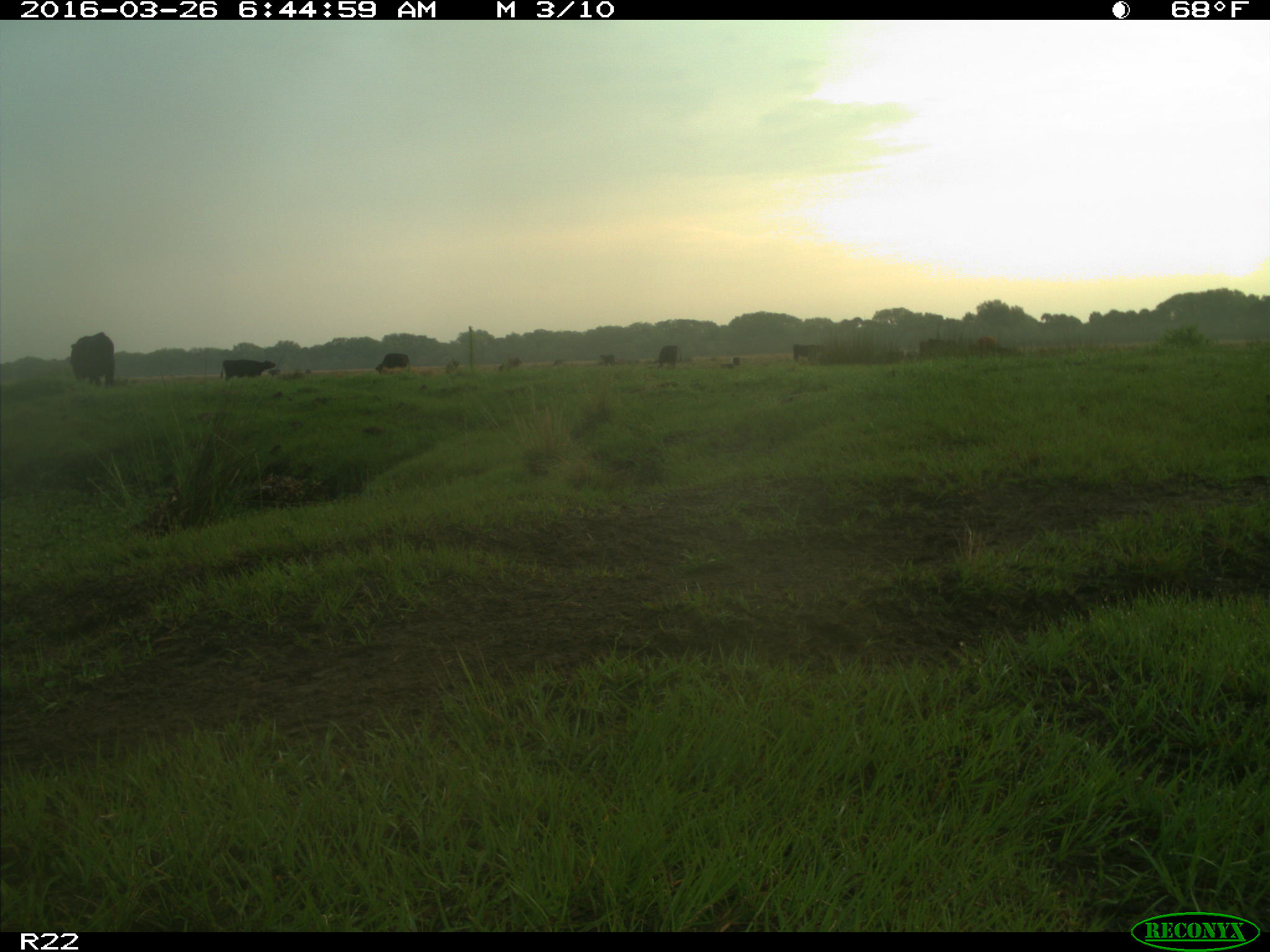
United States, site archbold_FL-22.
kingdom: Animalia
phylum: Chordata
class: Mammalia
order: Artiodactyla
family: Bovidae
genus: Bos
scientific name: Bos taurus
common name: domestic cow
Bos taurus (domestic cow).